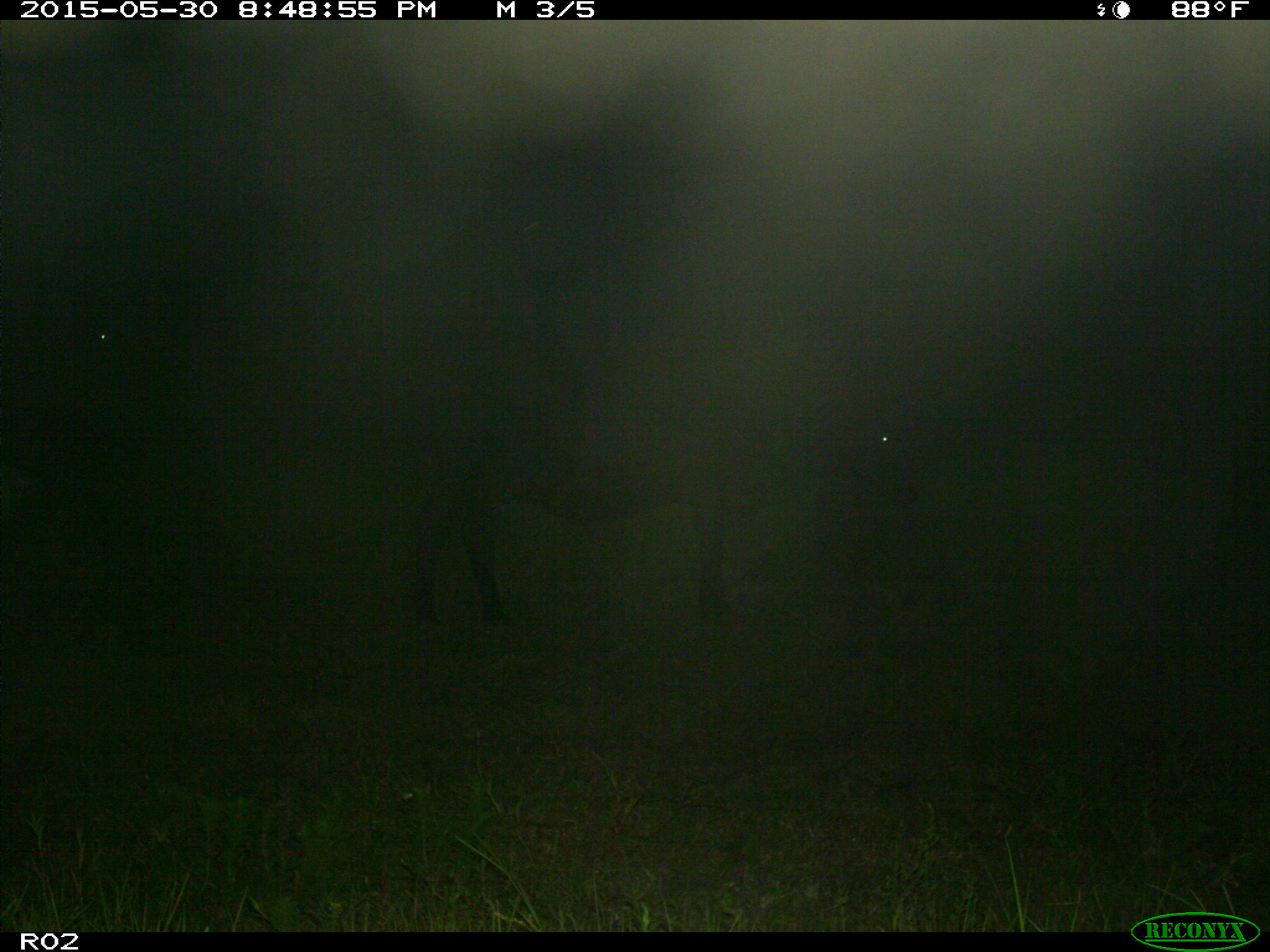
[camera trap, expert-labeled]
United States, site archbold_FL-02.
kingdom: Animalia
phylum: Chordata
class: Mammalia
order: Artiodactyla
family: Bovidae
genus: Bos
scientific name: Bos taurus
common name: domestic cow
Bos taurus (domestic cow).